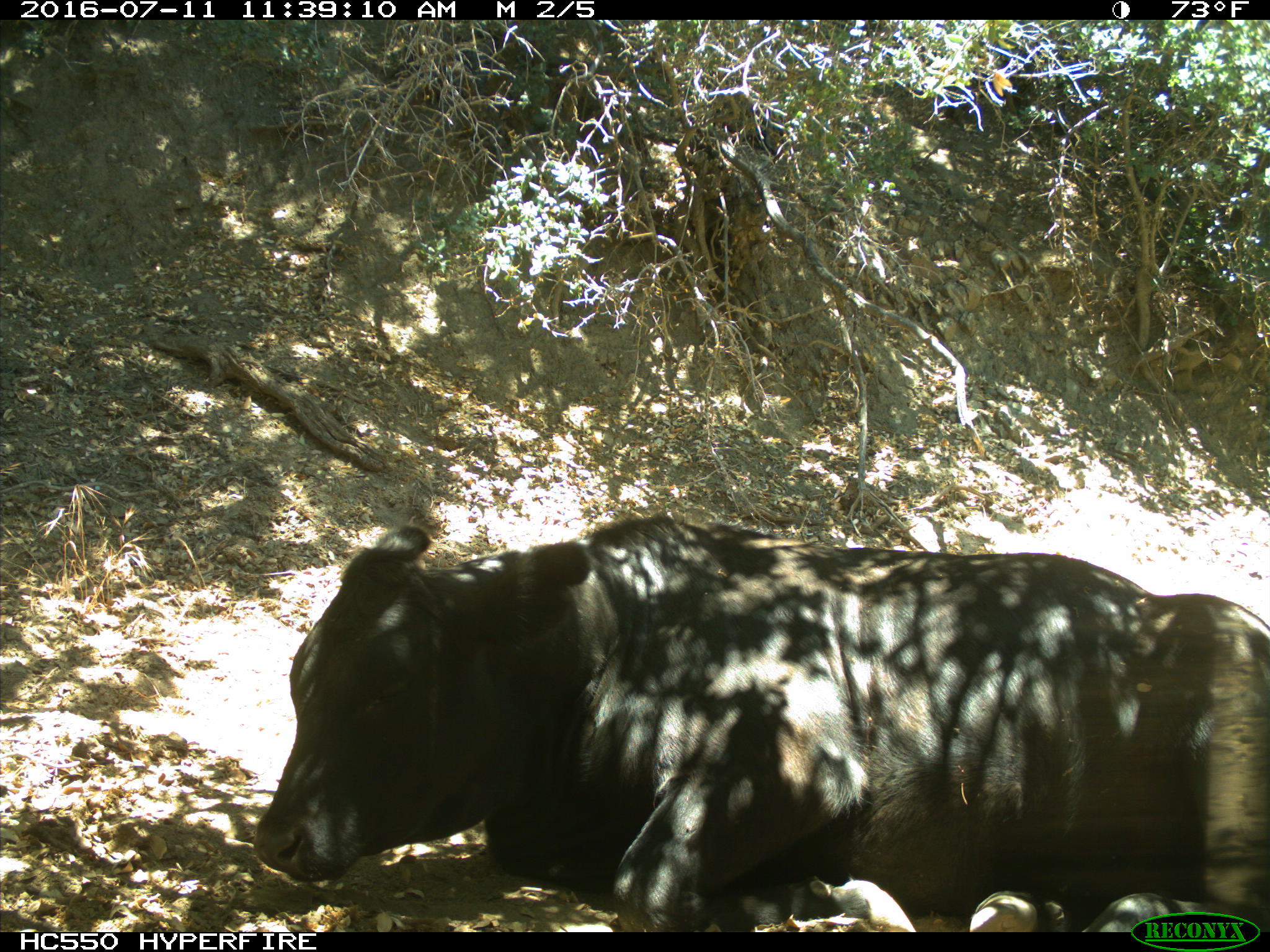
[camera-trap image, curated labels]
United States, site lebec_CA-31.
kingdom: Animalia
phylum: Chordata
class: Mammalia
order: Artiodactyla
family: Bovidae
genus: Bos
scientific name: Bos taurus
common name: domestic cow